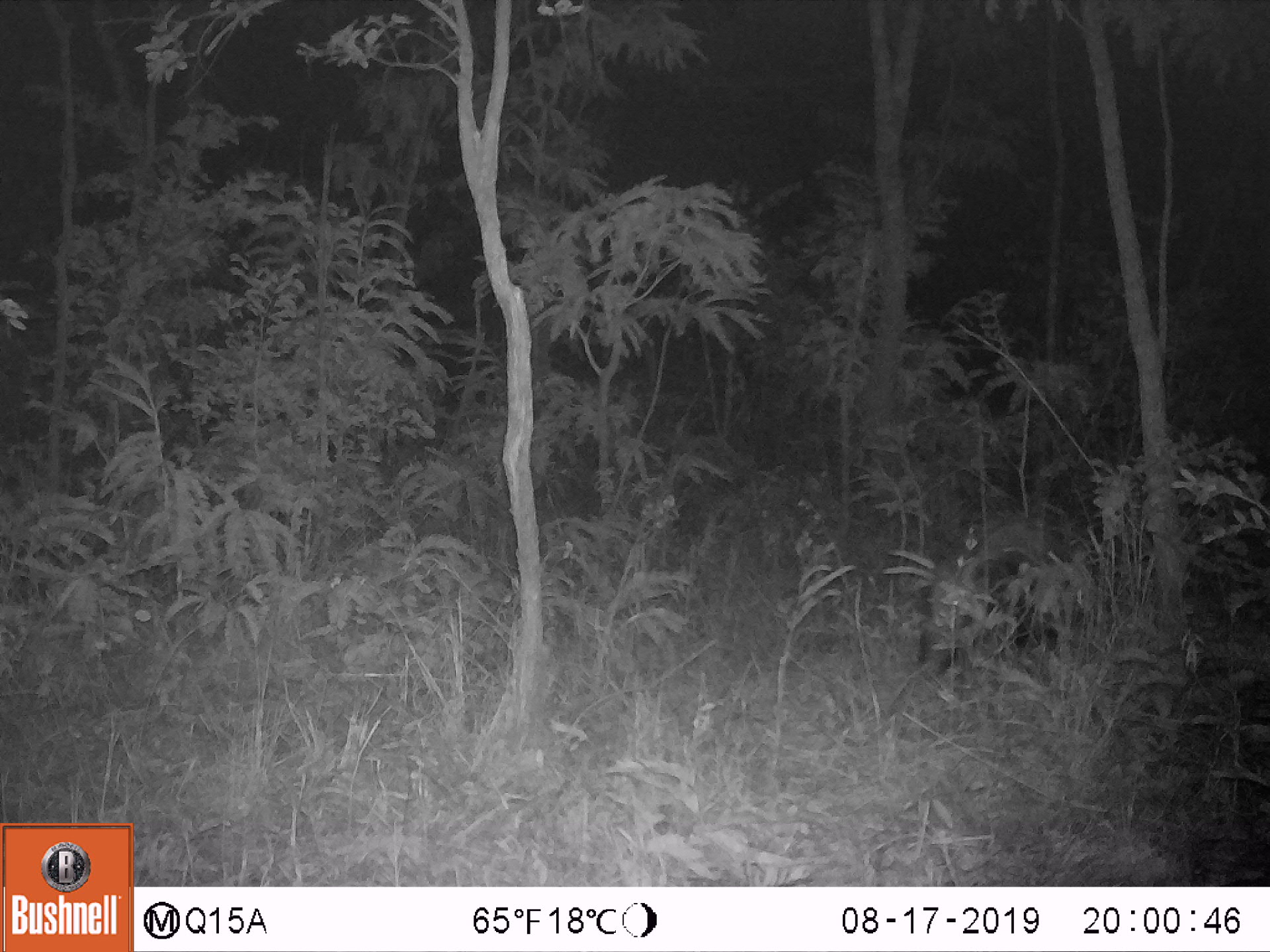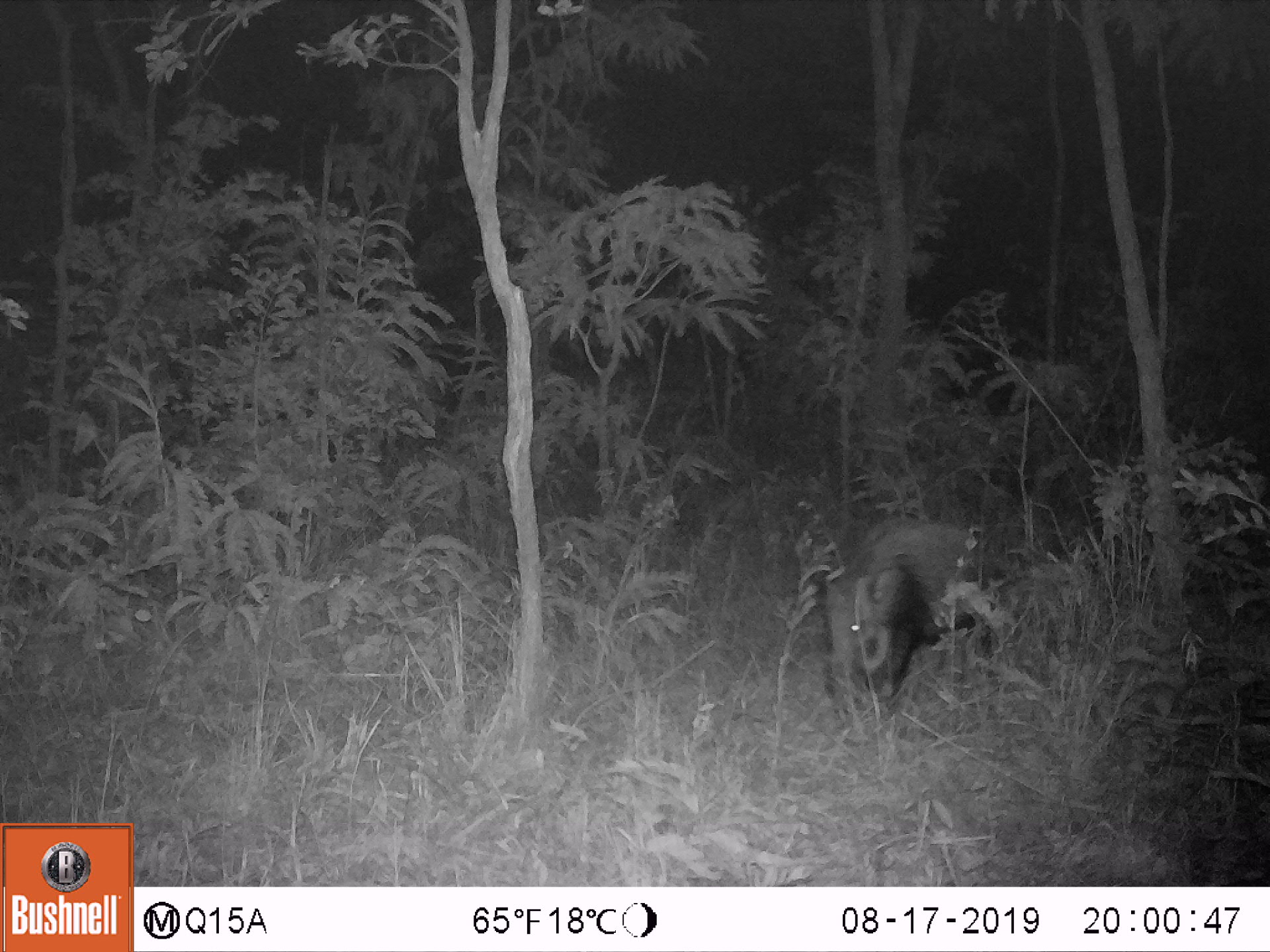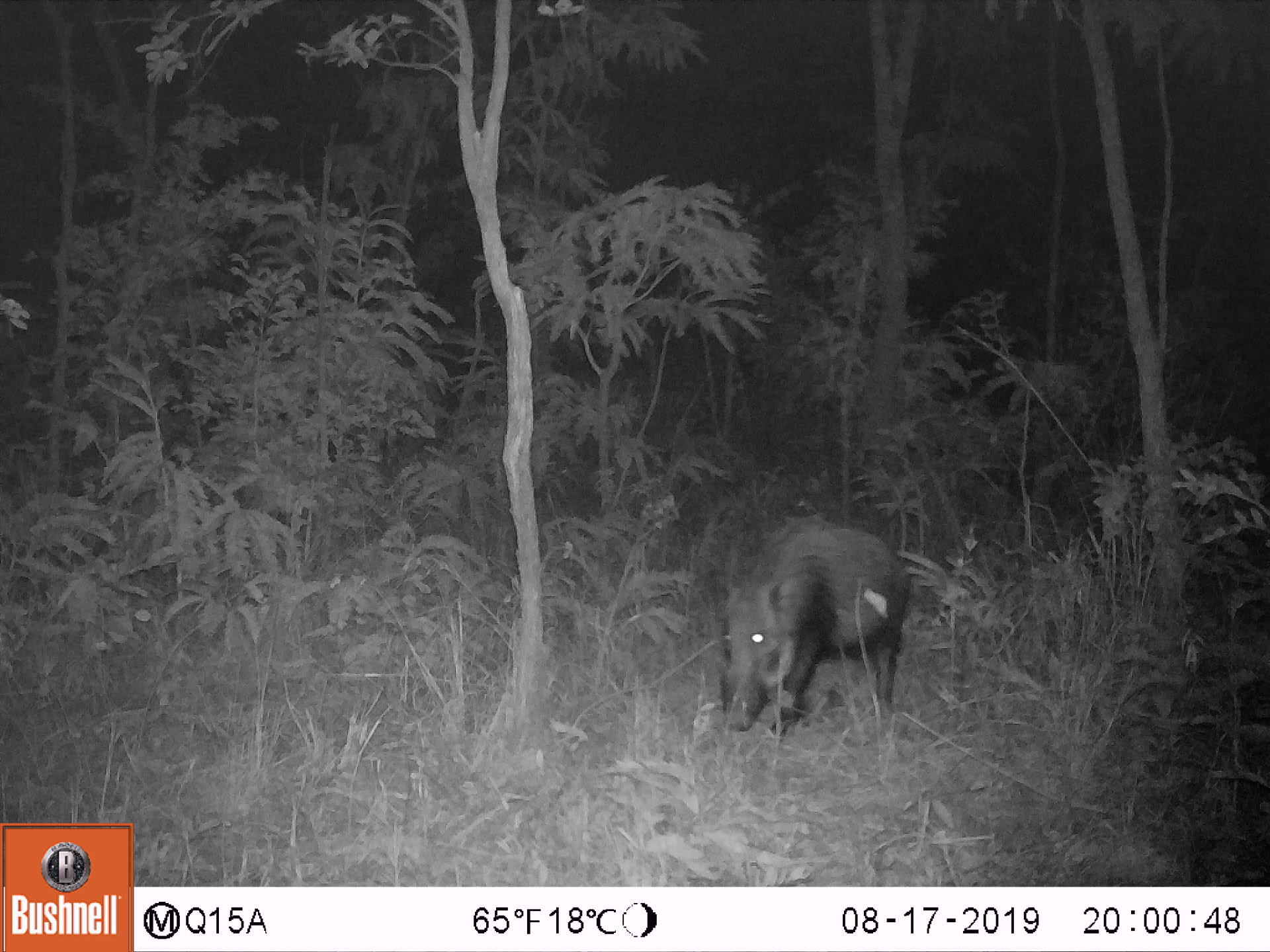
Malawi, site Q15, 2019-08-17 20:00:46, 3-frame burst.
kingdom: Animalia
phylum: Chordata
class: Mammalia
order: Artiodactyla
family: Suidae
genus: Potamochoerus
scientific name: Potamochoerus larvatus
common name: bushpig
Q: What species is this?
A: Bushpig (Potamochoerus larvatus).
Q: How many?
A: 1.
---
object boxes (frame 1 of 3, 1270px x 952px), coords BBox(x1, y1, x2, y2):
bushpig: BBox(913, 519, 1082, 679)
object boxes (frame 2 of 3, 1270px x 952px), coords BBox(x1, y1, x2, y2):
bushpig: BBox(821, 515, 1000, 716)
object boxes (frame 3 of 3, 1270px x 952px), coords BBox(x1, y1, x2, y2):
bushpig: BBox(707, 519, 909, 745)